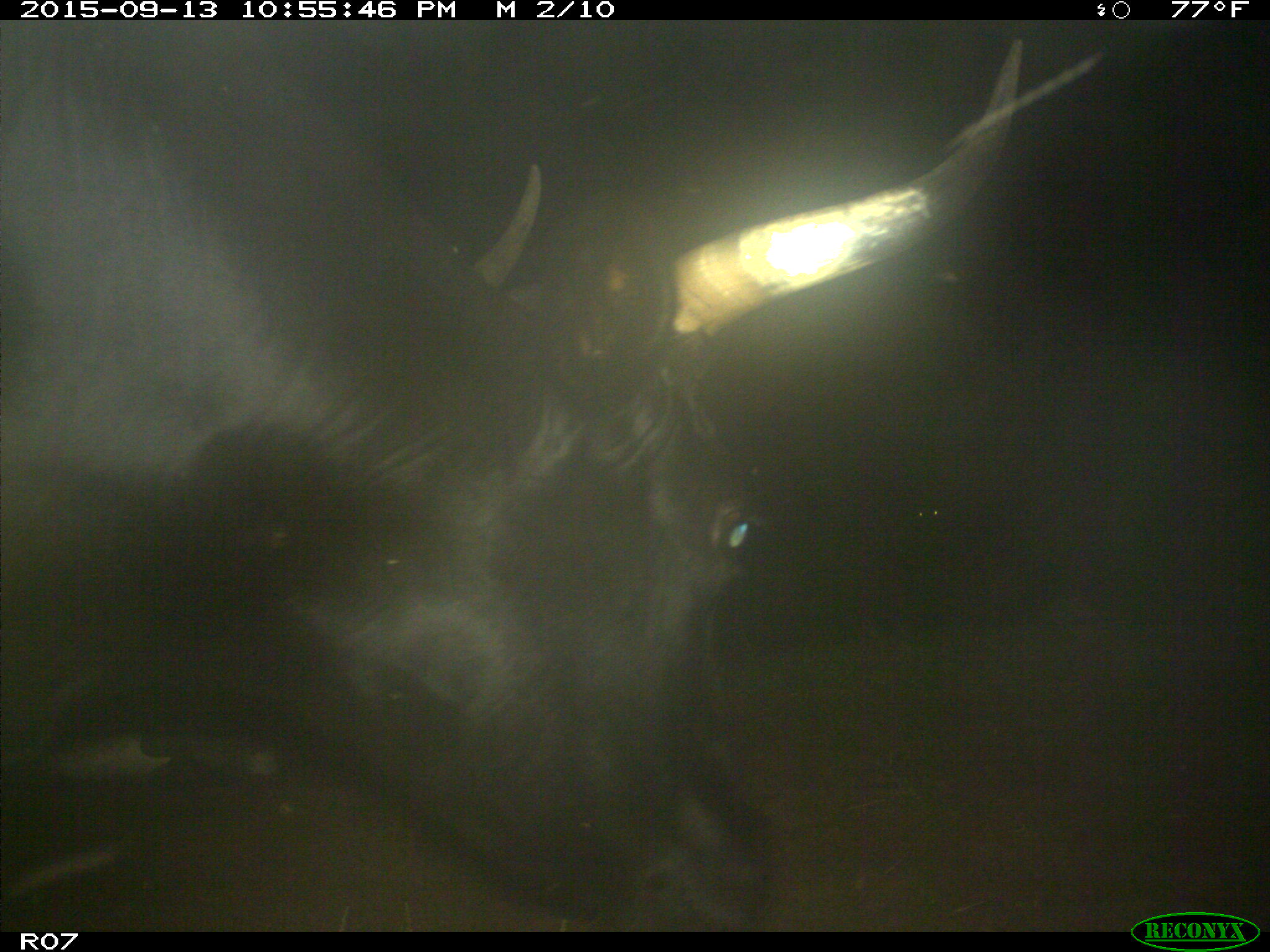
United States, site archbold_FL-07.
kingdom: Animalia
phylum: Chordata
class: Mammalia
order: Artiodactyla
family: Bovidae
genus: Bos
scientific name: Bos taurus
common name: domestic cow